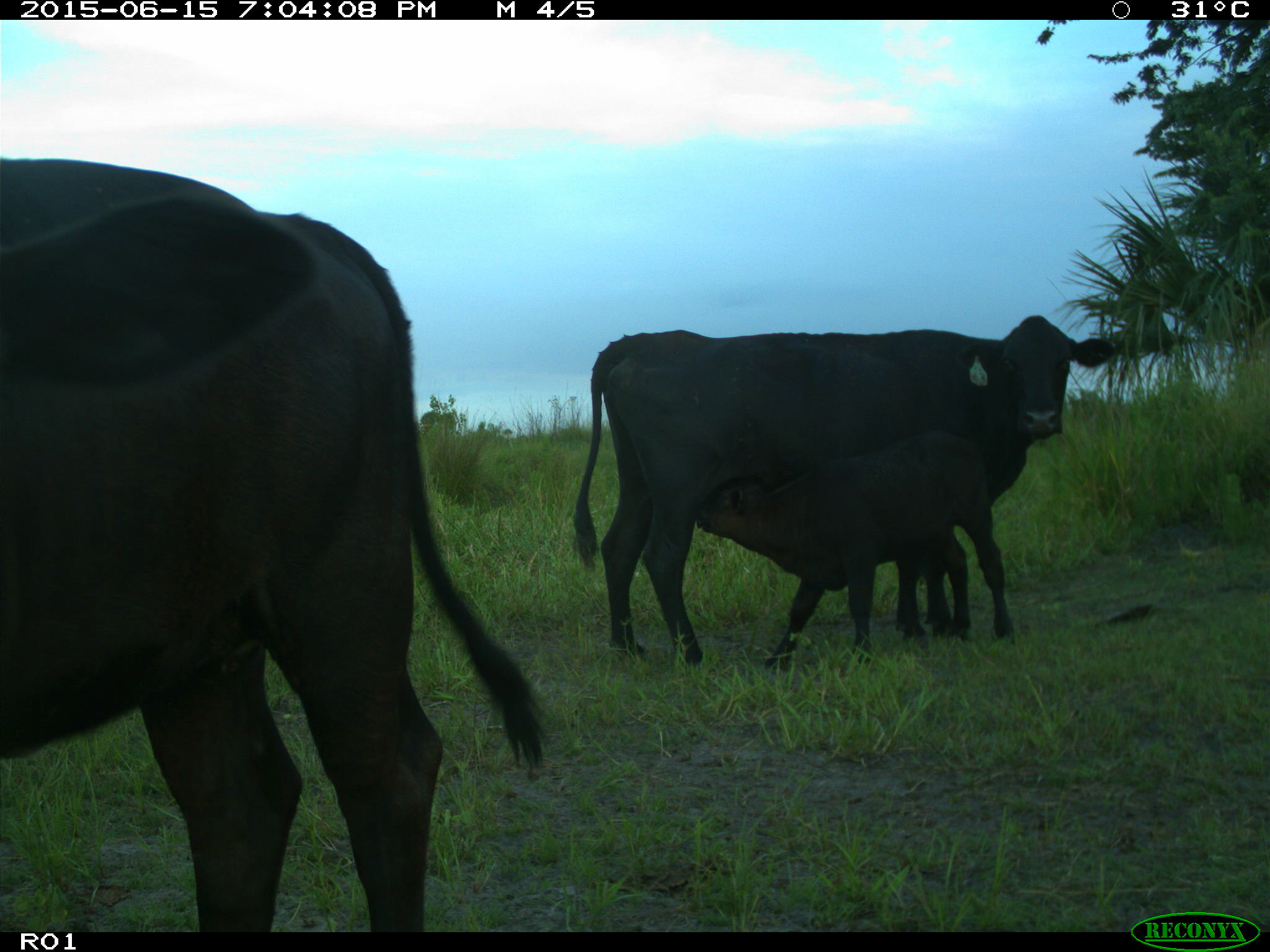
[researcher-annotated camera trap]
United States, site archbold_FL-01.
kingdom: Animalia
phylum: Chordata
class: Mammalia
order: Artiodactyla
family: Bovidae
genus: Bos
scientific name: Bos taurus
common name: domestic cow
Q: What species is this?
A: Bos taurus (domestic cow).